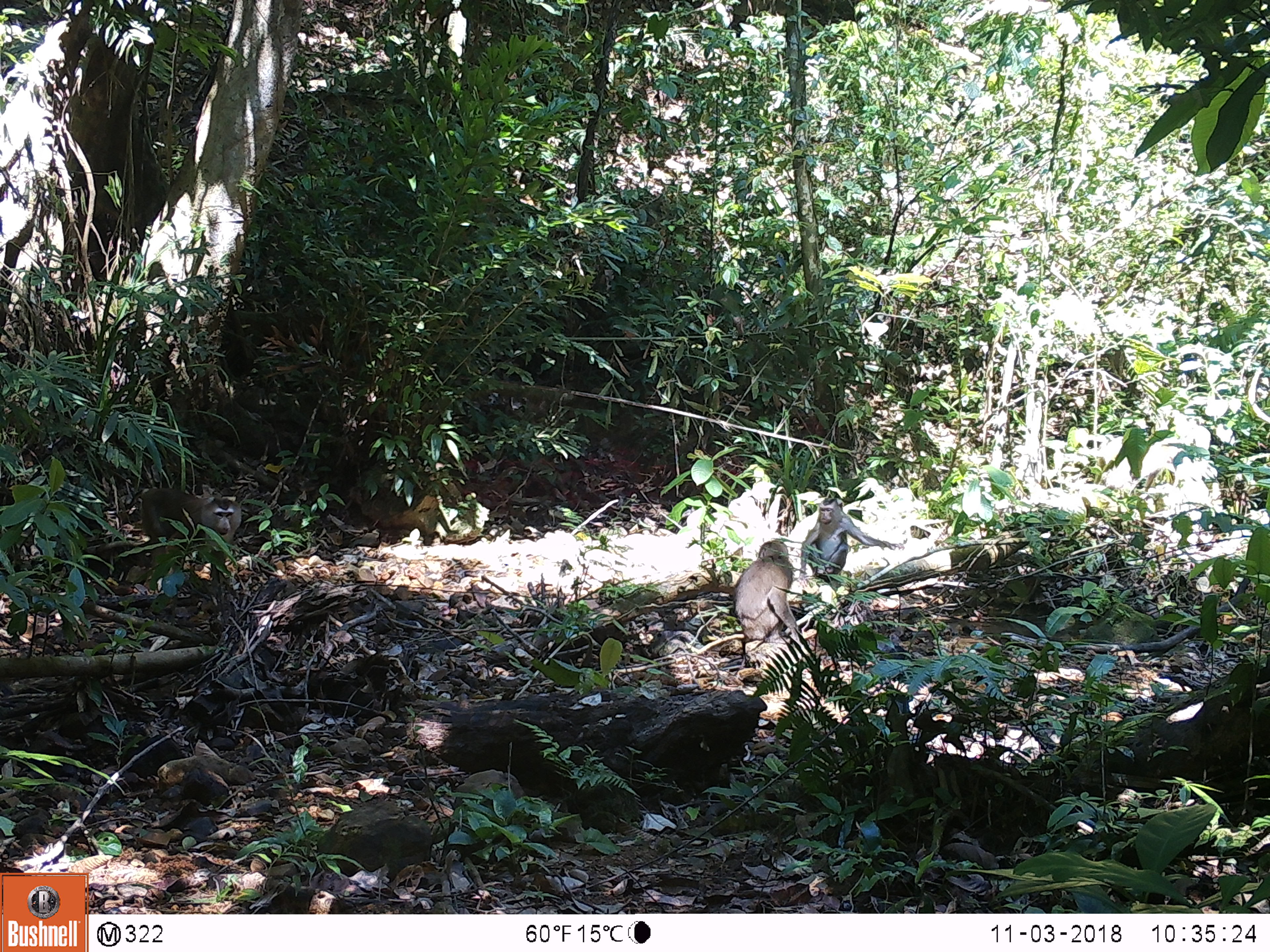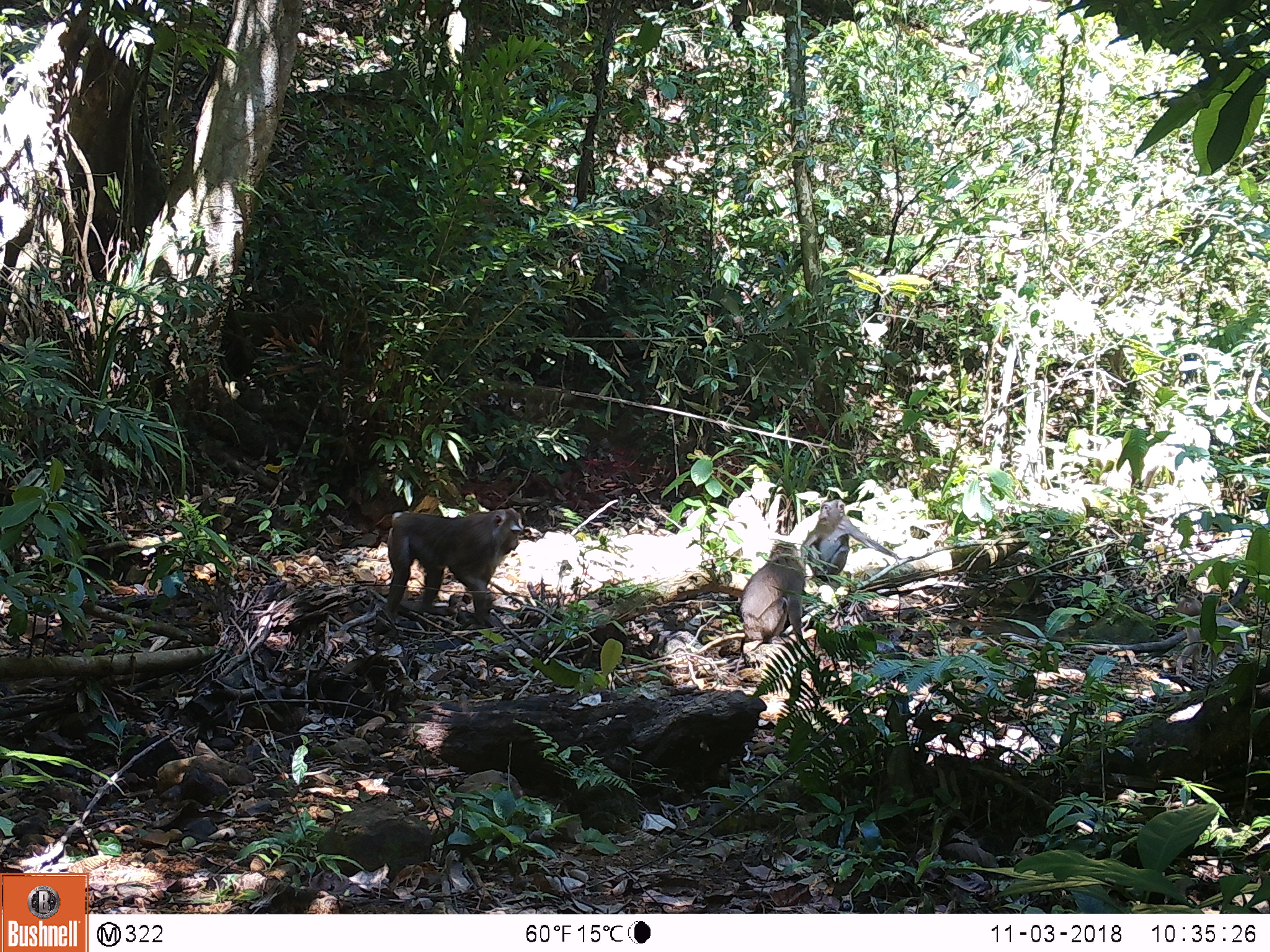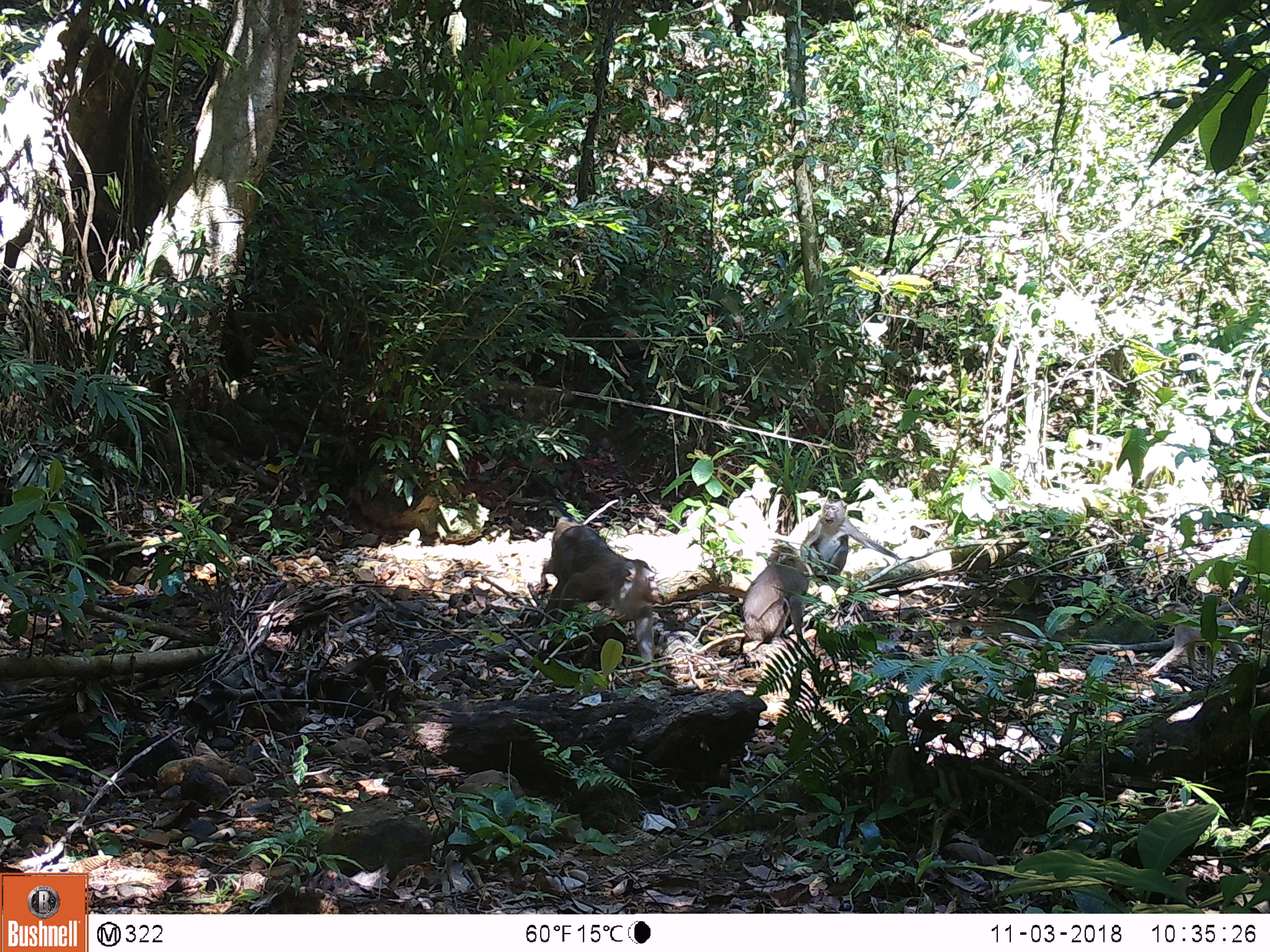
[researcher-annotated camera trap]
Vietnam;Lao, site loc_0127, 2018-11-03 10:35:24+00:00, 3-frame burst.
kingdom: Animalia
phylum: Chordata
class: Mammalia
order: Primates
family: Cercopithecidae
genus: Macaca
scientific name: Macaca nemestrina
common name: pig-tailed macaque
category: pig tailed macaque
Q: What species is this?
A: Pig tailed macaque (pig-tailed macaque) (Macaca nemestrina).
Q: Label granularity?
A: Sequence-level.